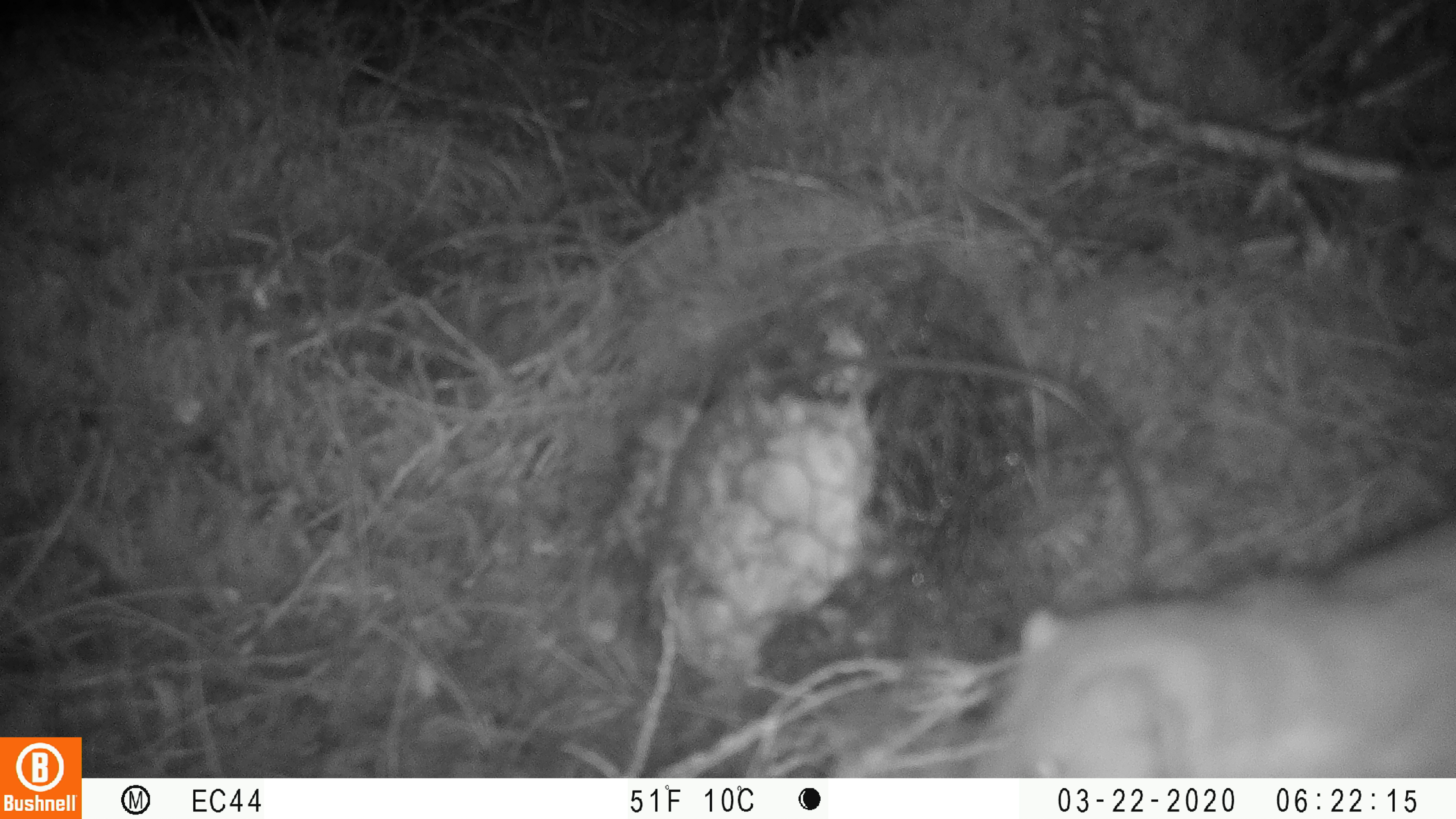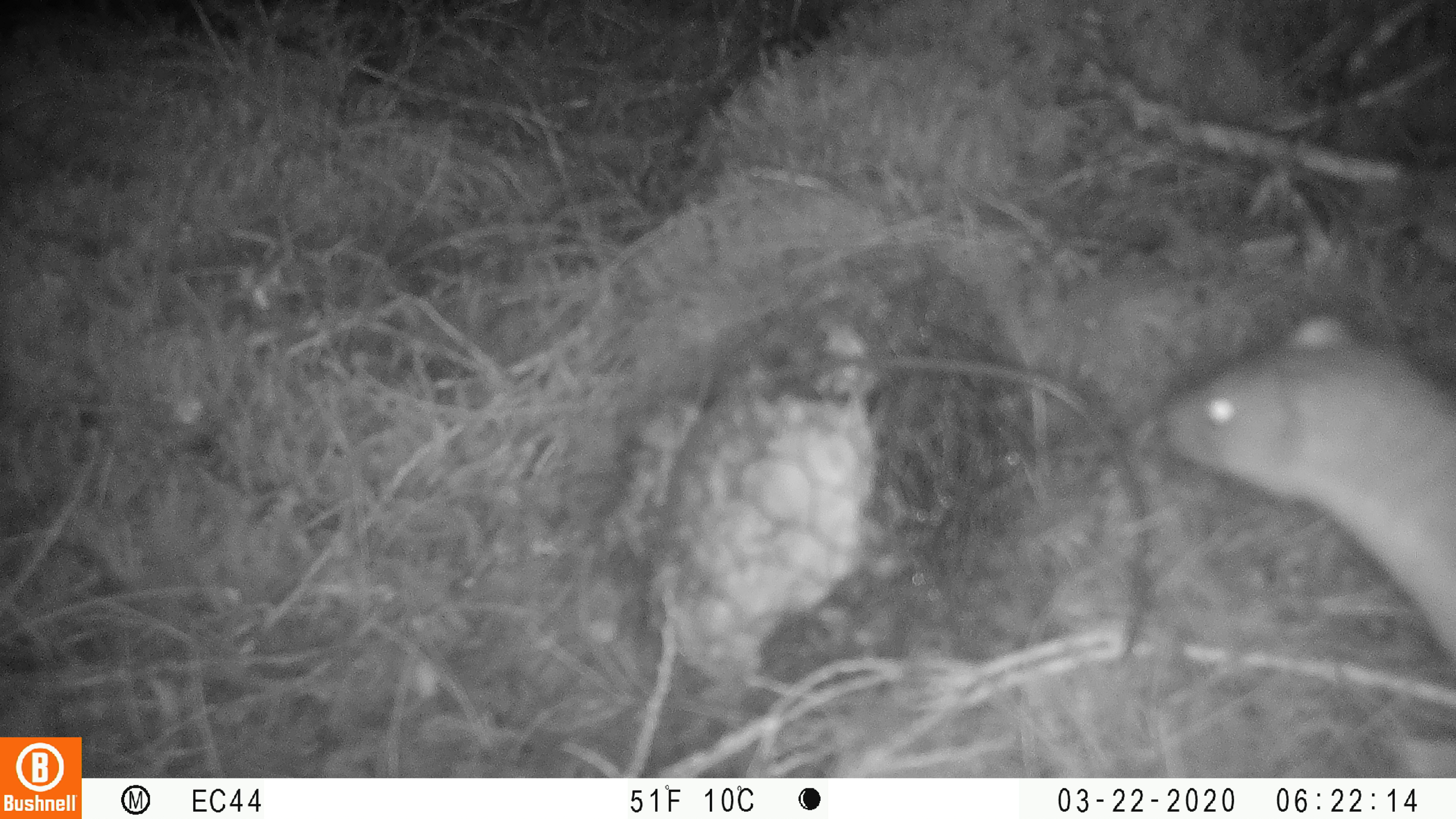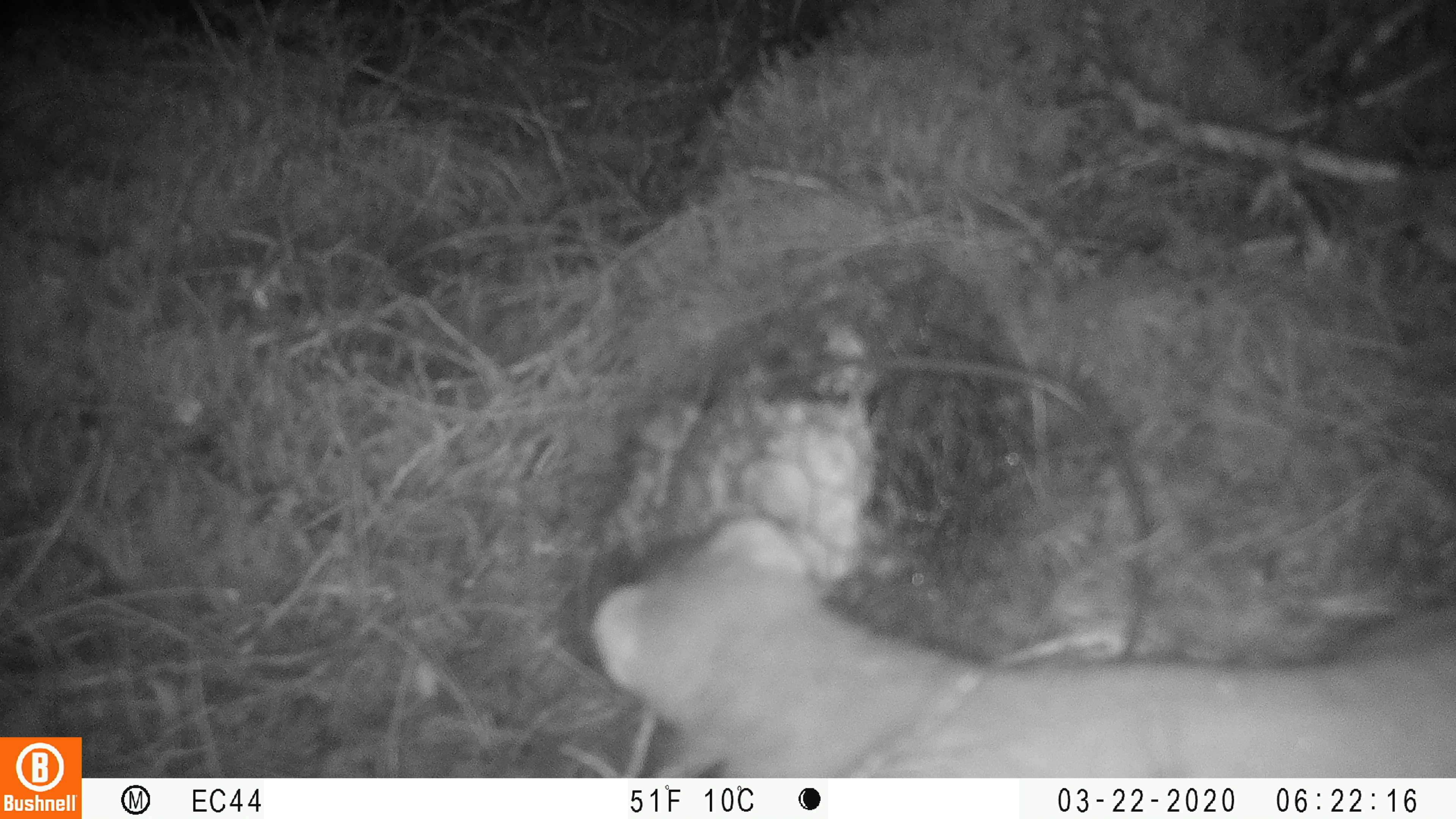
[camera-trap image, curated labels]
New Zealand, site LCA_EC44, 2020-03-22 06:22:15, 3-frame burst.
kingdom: Animalia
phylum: Chordata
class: Mammalia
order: Carnivora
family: Mustelidae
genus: Mustela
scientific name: Mustela erminea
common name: stoat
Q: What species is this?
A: Stoat (Mustela erminea).